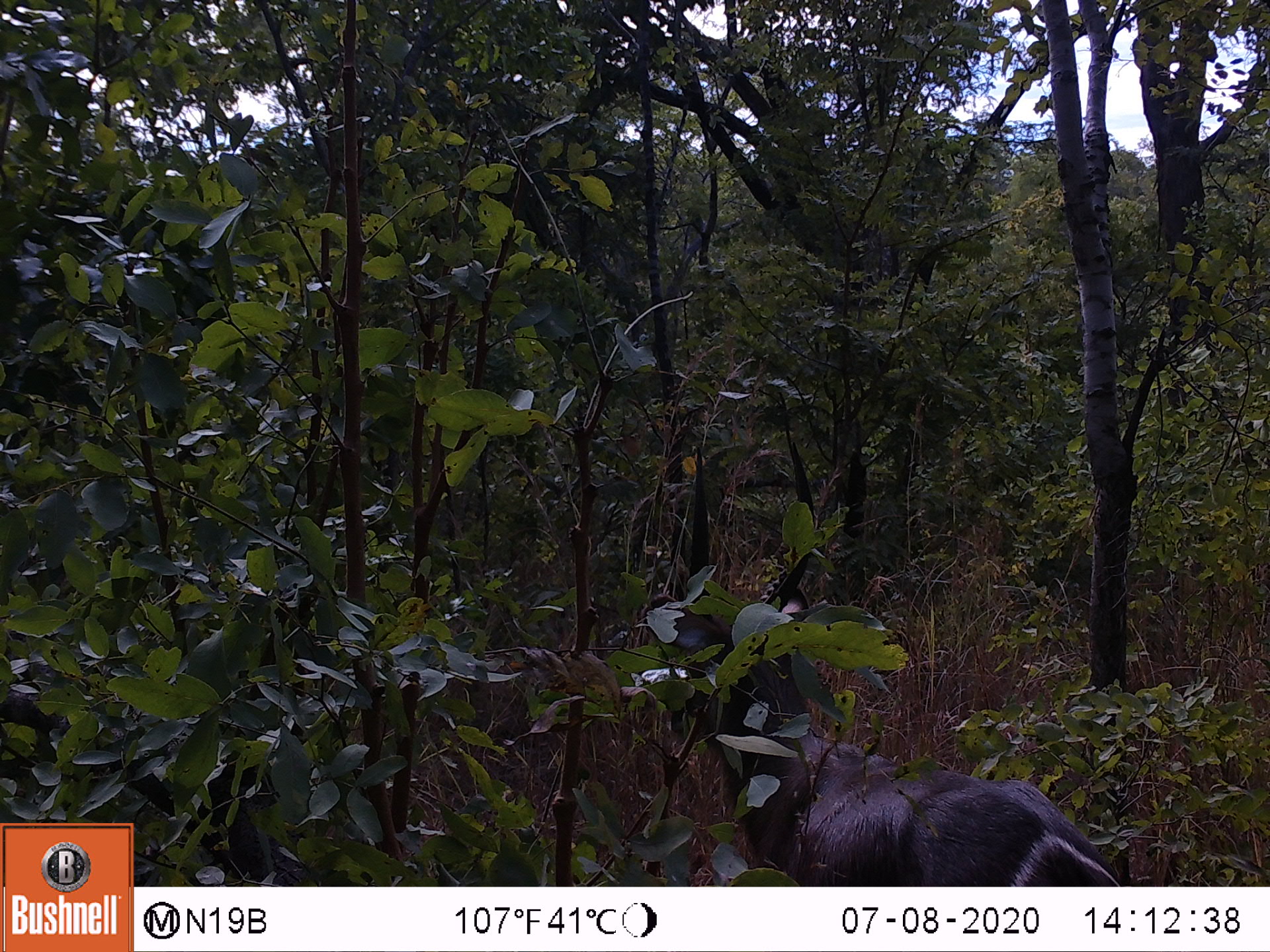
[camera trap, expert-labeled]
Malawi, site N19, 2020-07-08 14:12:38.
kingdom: Animalia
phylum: Chordata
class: Mammalia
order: Artiodactyla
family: Bovidae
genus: Kobus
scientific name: Kobus ellipsiprymnus ellipsiprymnus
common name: common waterbuck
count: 1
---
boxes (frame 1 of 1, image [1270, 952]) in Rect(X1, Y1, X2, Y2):
common waterbuck: Rect(658, 444, 1111, 883)